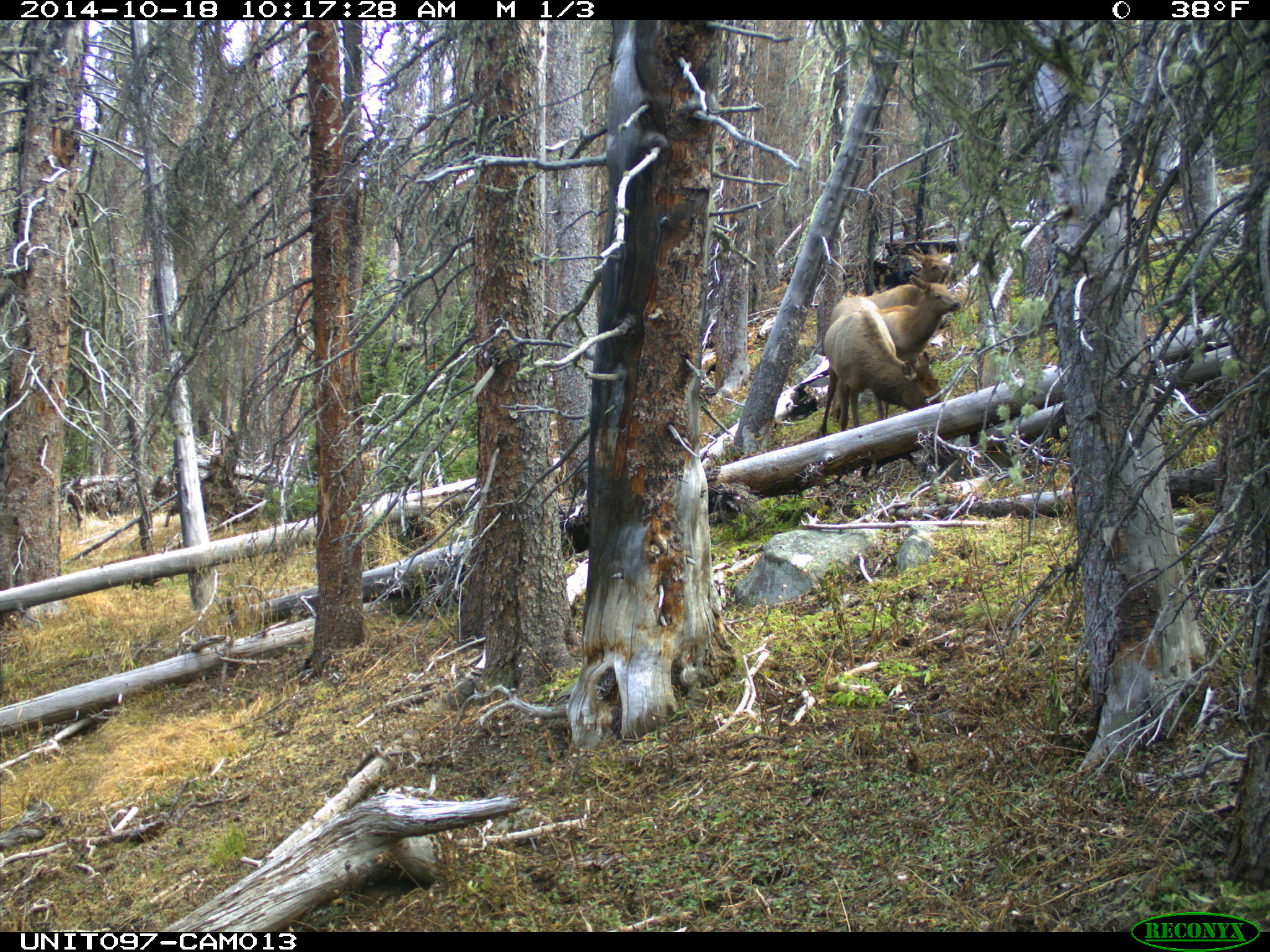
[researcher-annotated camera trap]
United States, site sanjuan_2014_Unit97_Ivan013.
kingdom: Animalia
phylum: Chordata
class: Mammalia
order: Artiodactyla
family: Cervidae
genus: Cervus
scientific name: Cervus elaphus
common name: red deer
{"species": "Cervus elaphus (red deer)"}